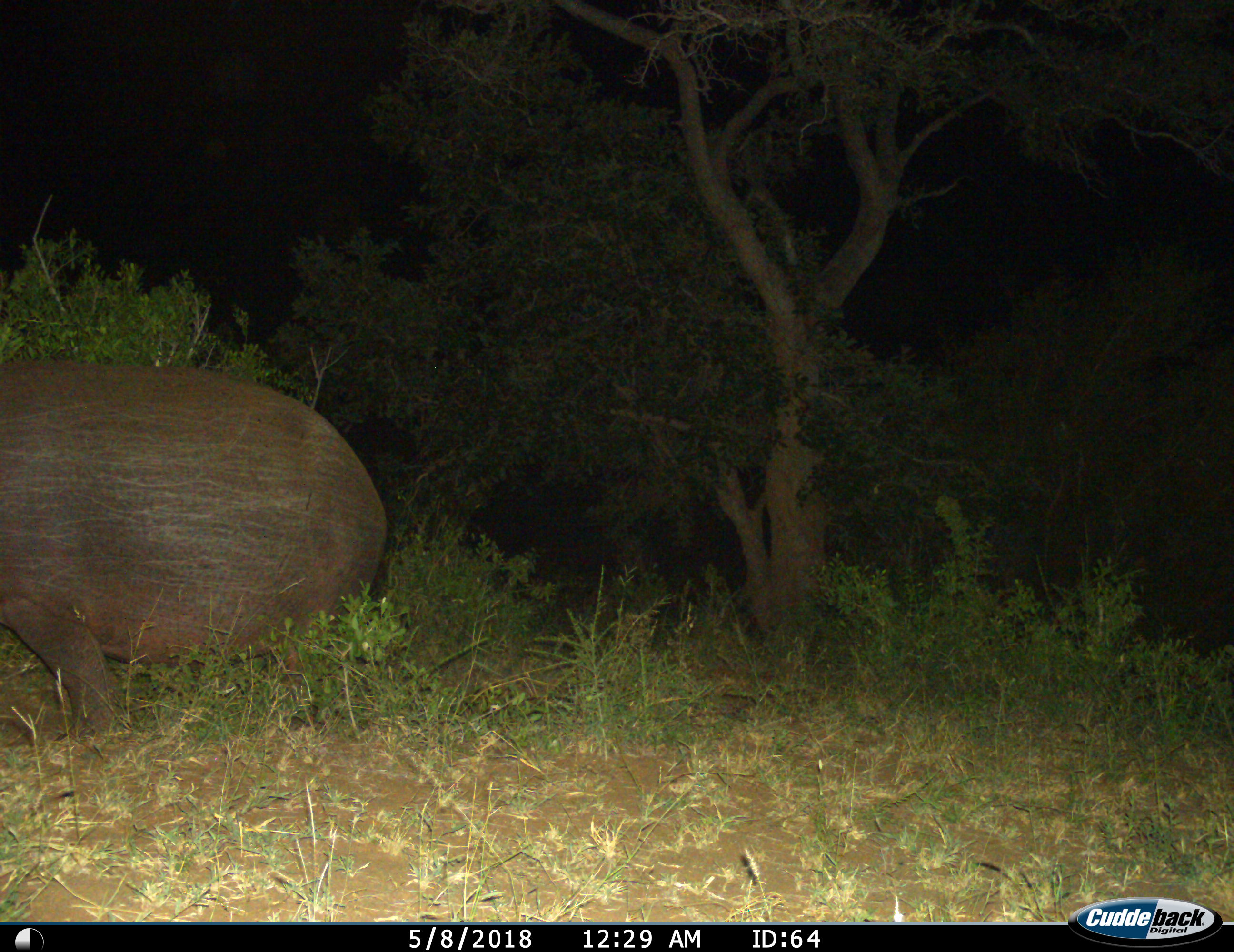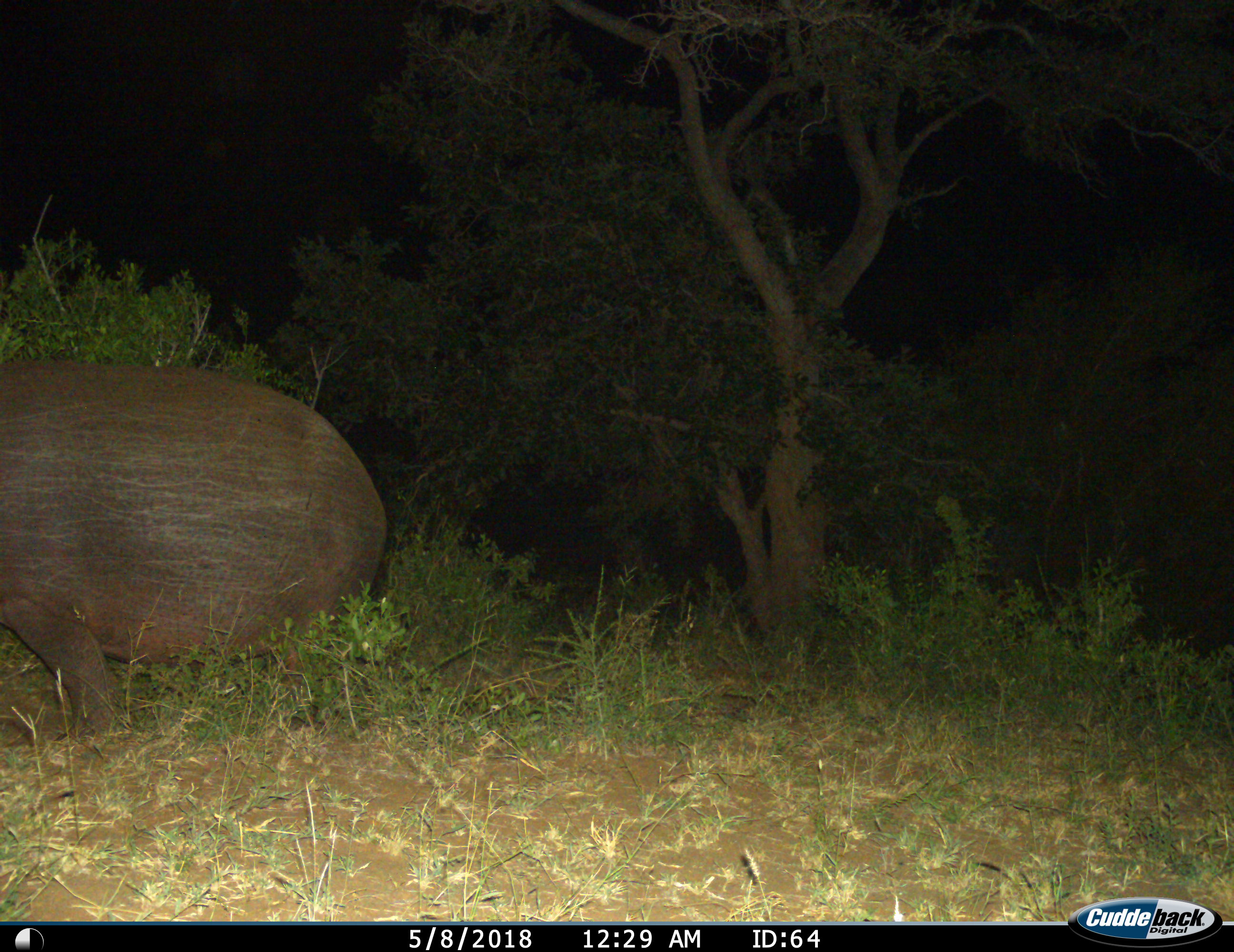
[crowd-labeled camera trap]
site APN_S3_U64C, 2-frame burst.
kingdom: Animalia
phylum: Chordata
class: Mammalia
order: Artiodactyla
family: Hippopotamidae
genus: Hippopotamus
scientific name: Hippopotamus amphibius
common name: hippopotamus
Hippopotamus (Hippopotamus amphibius), count 1. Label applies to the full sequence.